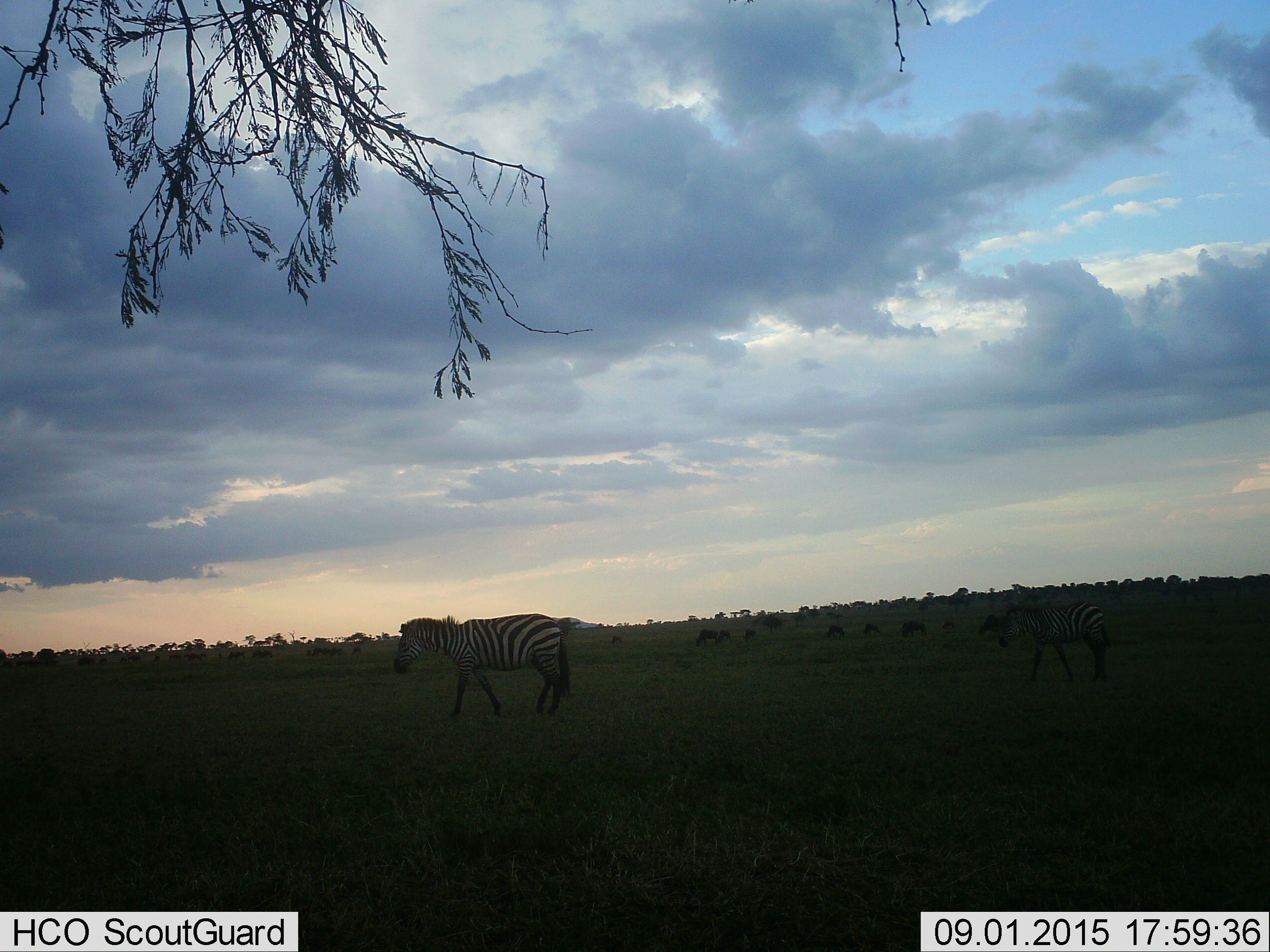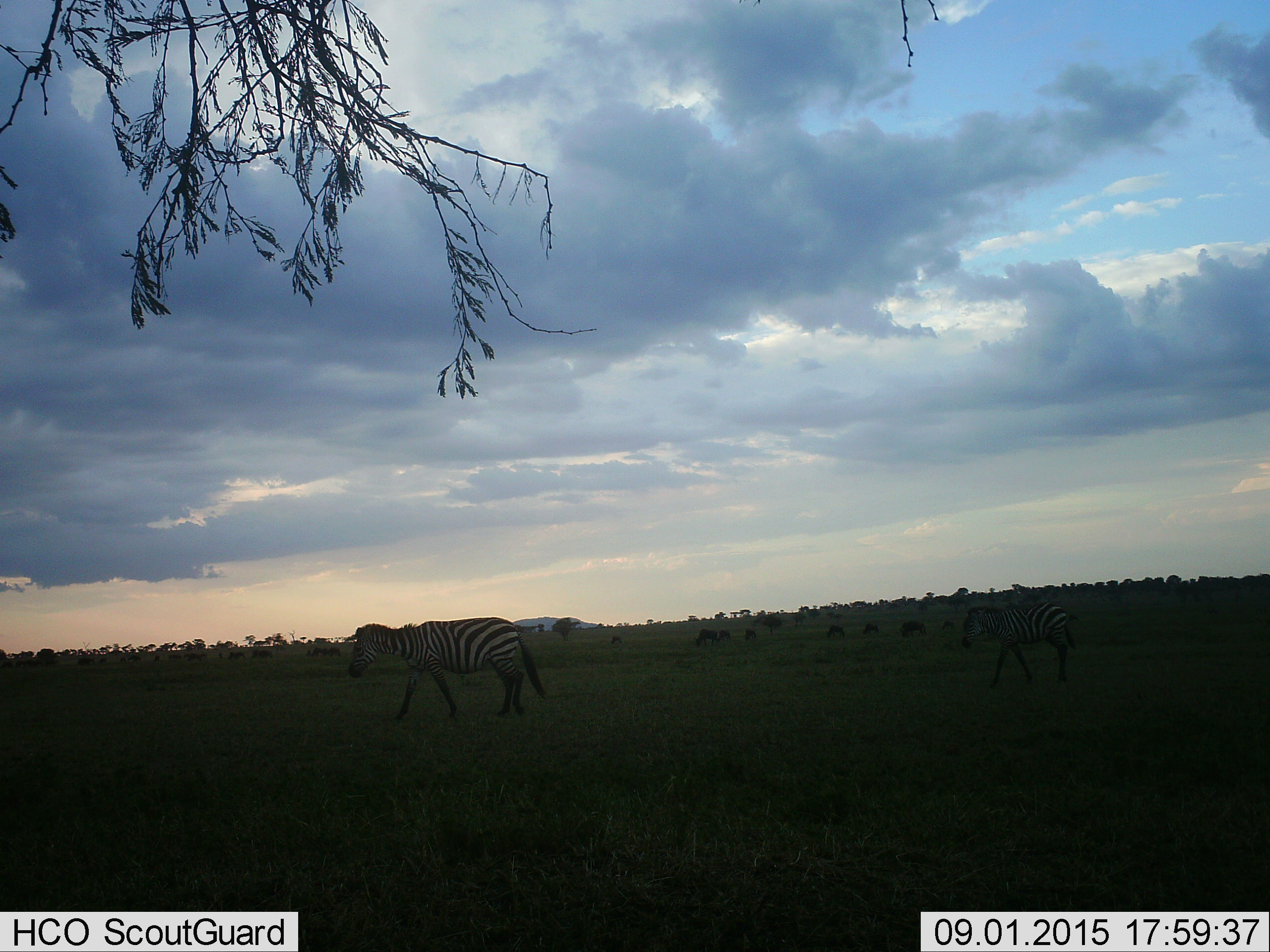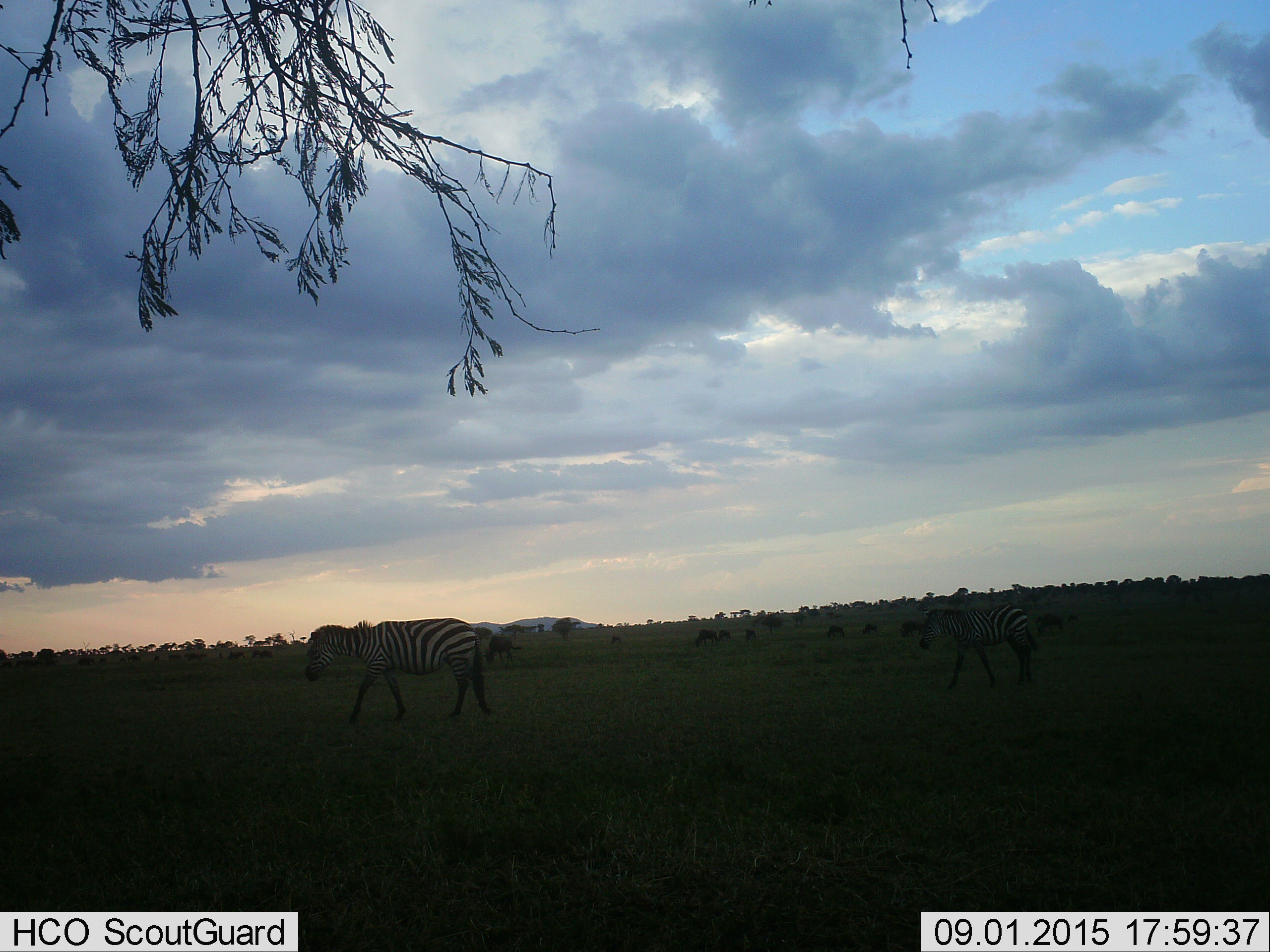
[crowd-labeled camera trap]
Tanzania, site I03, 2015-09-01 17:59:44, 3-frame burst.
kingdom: Animalia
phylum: Chordata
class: Mammalia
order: Artiodactyla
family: Bovidae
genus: Connochaetes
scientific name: Connochaetes taurinus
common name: blue wildebeest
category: wildebeest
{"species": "wildebeest (blue wildebeest) (Connochaetes taurinus)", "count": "11-50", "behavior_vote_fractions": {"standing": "40%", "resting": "0%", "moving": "20%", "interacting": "0%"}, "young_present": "0%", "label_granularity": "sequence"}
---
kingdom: Animalia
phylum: Chordata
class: Mammalia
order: Perissodactyla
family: Equidae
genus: Equus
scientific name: Equus quagga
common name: plains zebra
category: zebra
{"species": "zebra (plains zebra) (Equus quagga)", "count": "2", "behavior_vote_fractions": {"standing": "10%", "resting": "0%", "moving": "80%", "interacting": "0%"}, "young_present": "30%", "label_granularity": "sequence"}